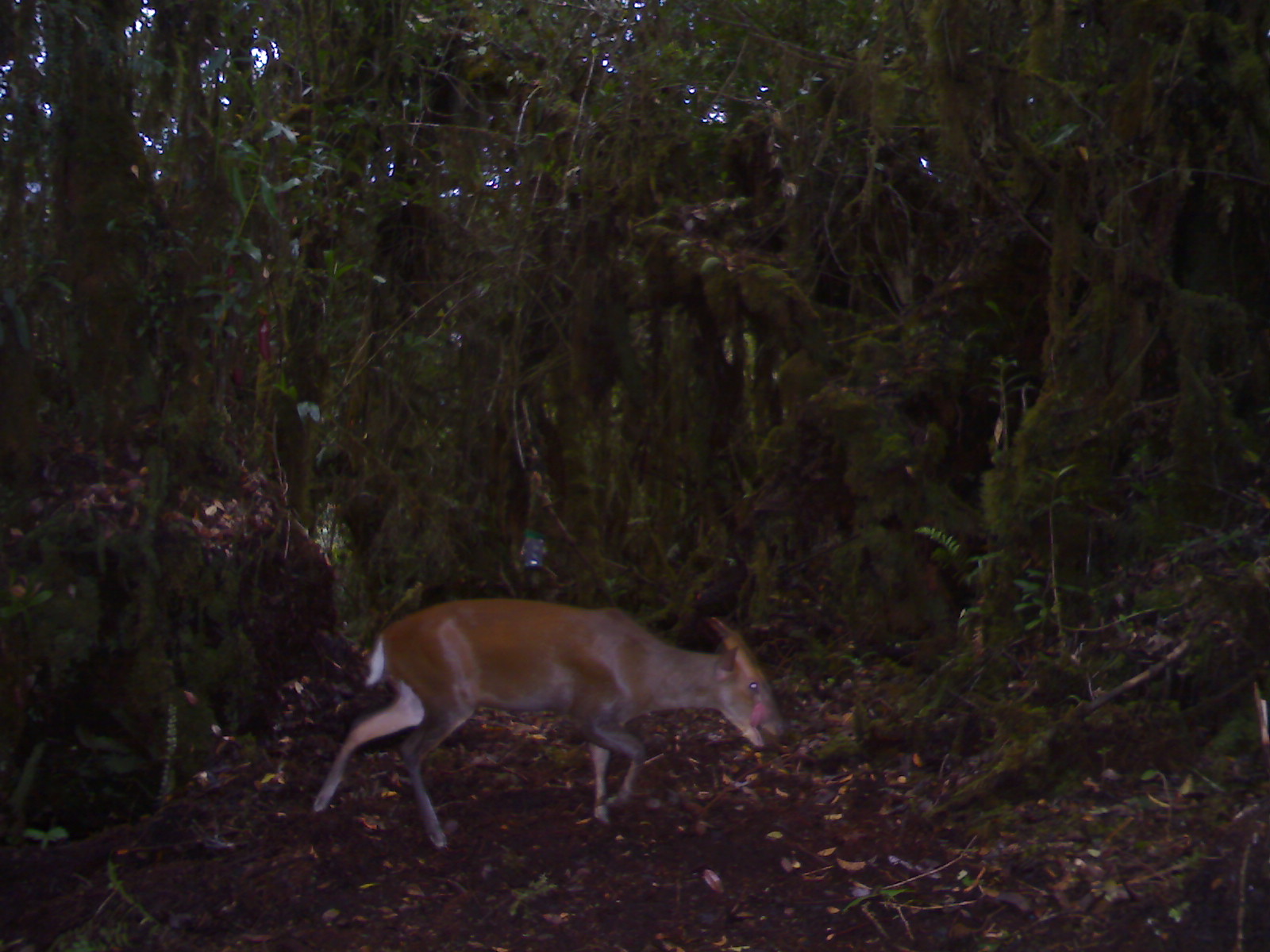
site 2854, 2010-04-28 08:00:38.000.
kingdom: Animalia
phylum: Chordata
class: Mammalia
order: Artiodactyla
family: Cervidae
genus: Muntiacus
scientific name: Muntiacus muntjak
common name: southern red muntjac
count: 1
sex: male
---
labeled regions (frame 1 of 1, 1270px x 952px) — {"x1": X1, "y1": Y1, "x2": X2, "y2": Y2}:
muntiacus muntjak: {"x1": 313, "y1": 598, "x2": 785, "y2": 847}